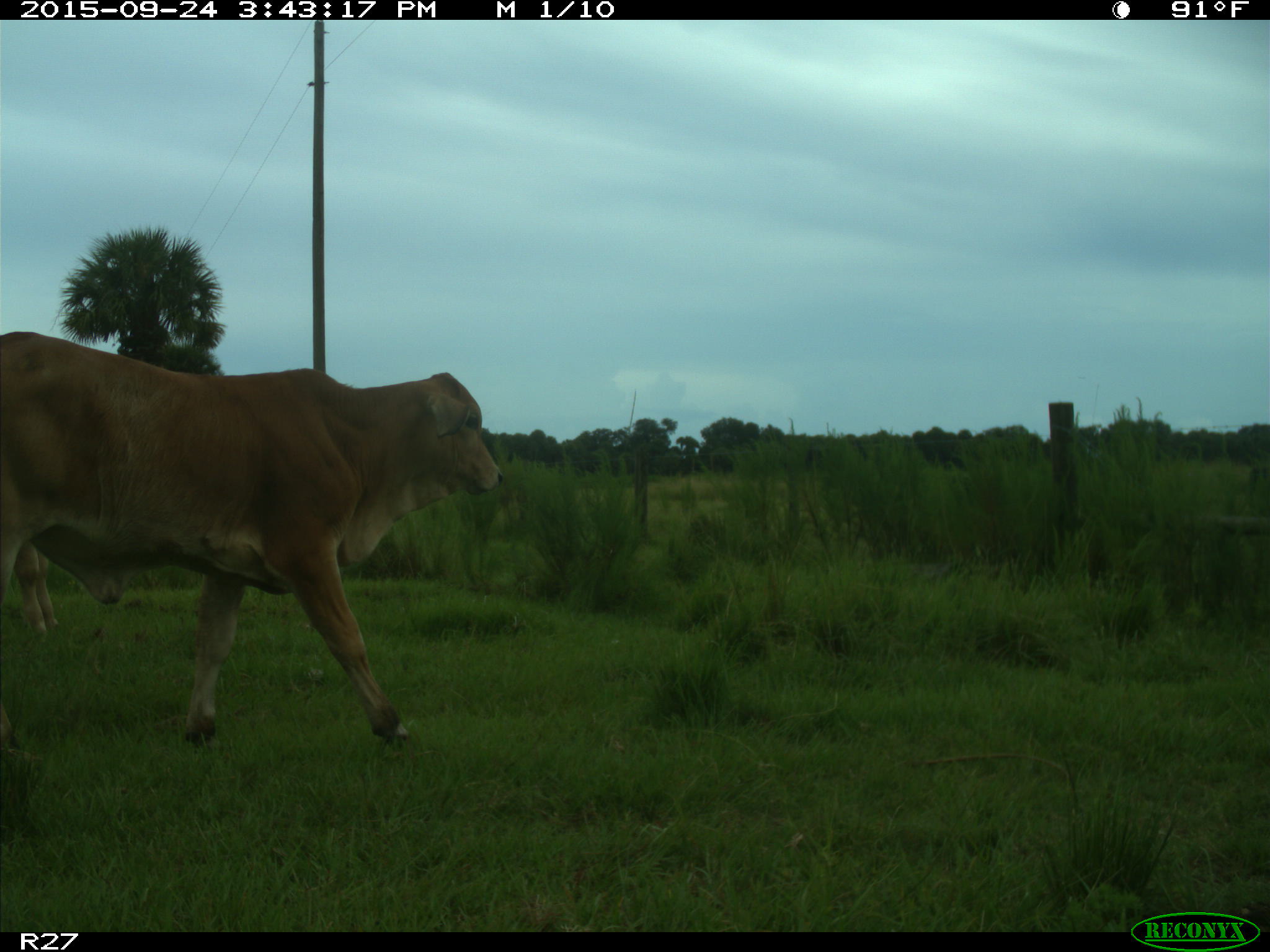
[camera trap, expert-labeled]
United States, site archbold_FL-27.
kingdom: Animalia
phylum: Chordata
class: Mammalia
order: Artiodactyla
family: Bovidae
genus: Bos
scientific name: Bos taurus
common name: domestic cow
Bos taurus (domestic cow).